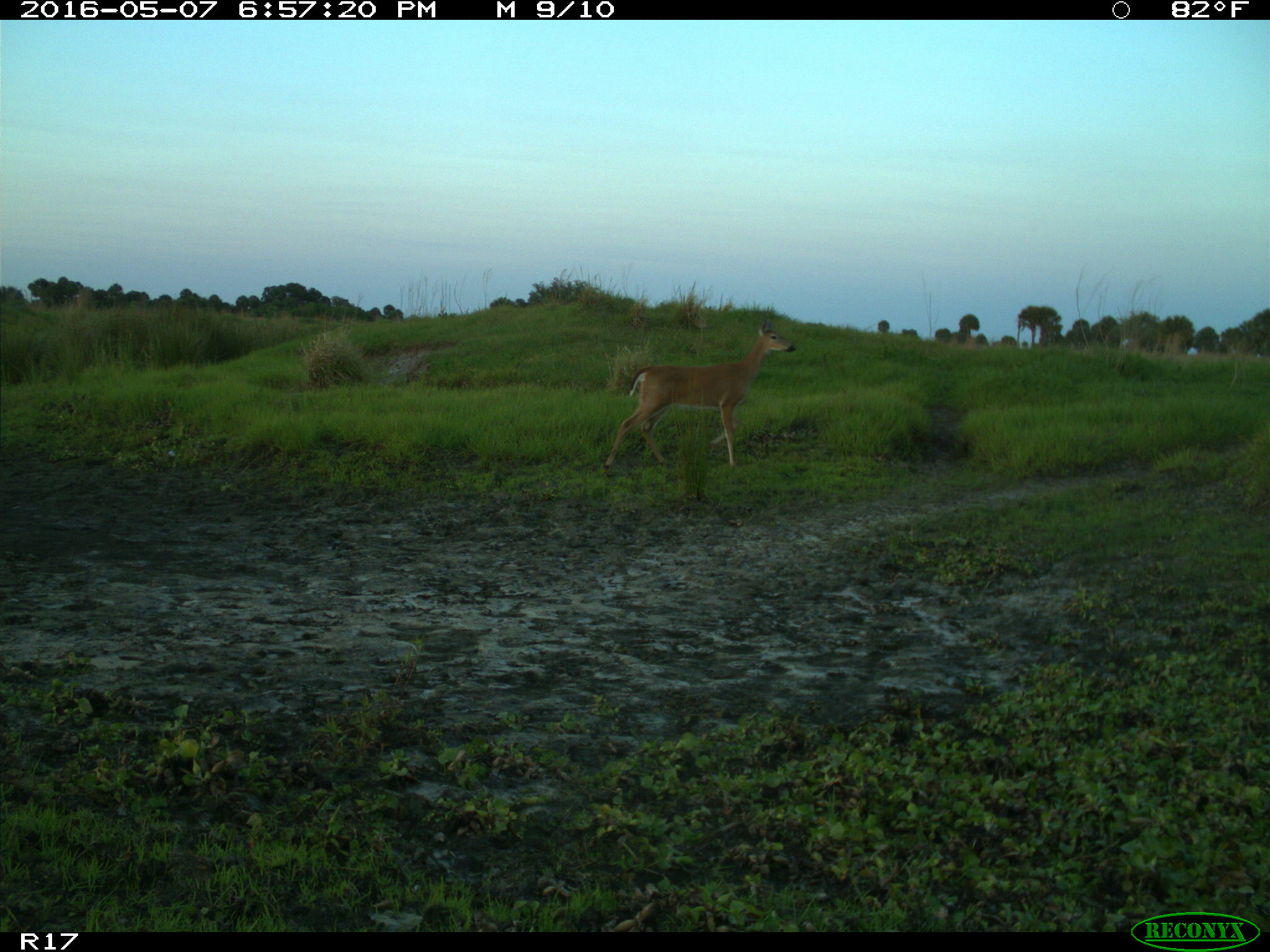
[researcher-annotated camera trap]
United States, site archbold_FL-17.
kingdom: Animalia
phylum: Chordata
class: Mammalia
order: Artiodactyla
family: Cervidae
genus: Odocoileus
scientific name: Odocoileus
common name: deer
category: unidentified deer